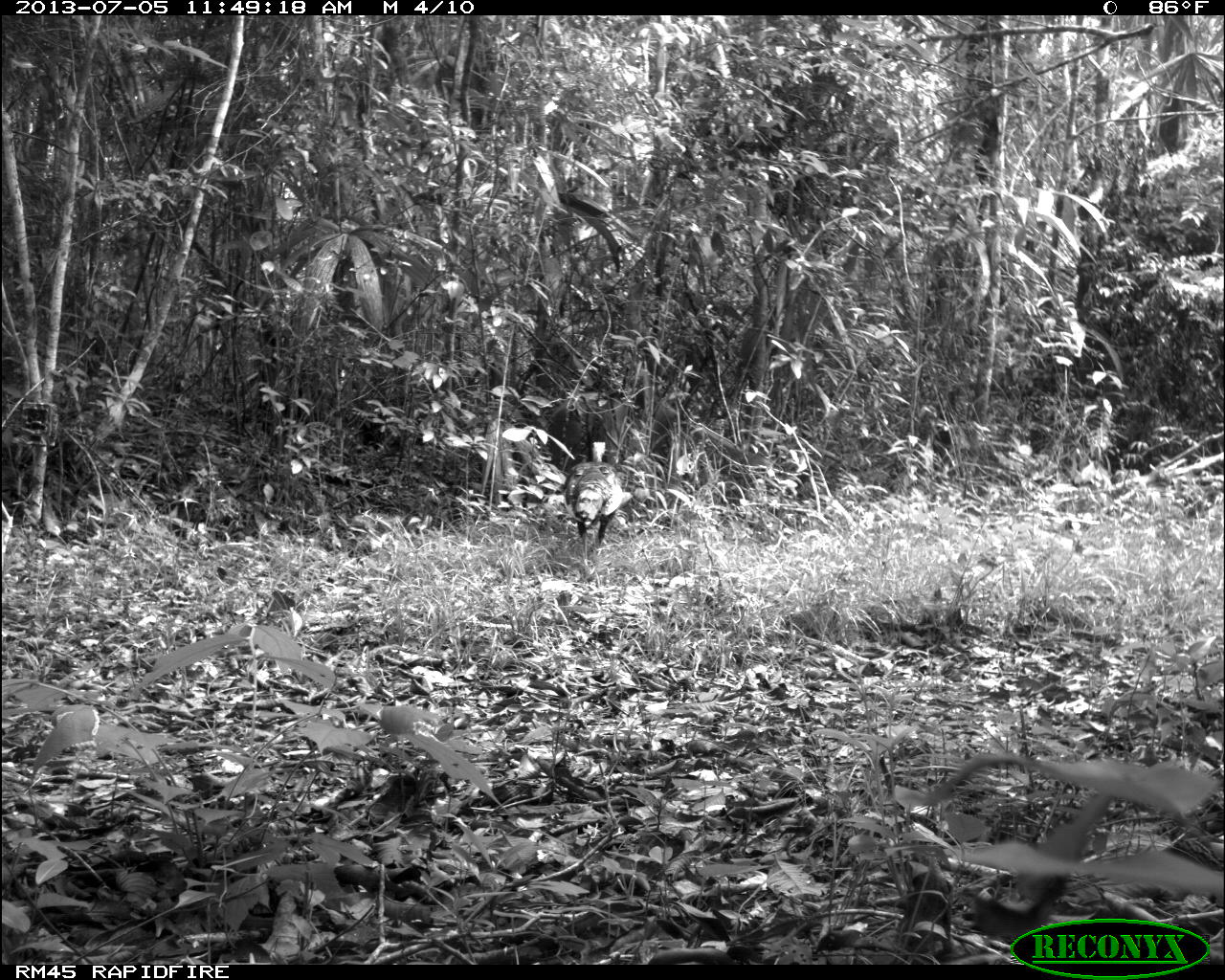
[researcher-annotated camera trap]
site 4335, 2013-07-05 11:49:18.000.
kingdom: Animalia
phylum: Chordata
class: Aves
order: Galliformes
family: Phasianidae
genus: Meleagris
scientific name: Meleagris ocellata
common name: ocellated turkey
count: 1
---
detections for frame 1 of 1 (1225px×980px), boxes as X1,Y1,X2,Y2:
meleagris ocellata: 562,436,623,549